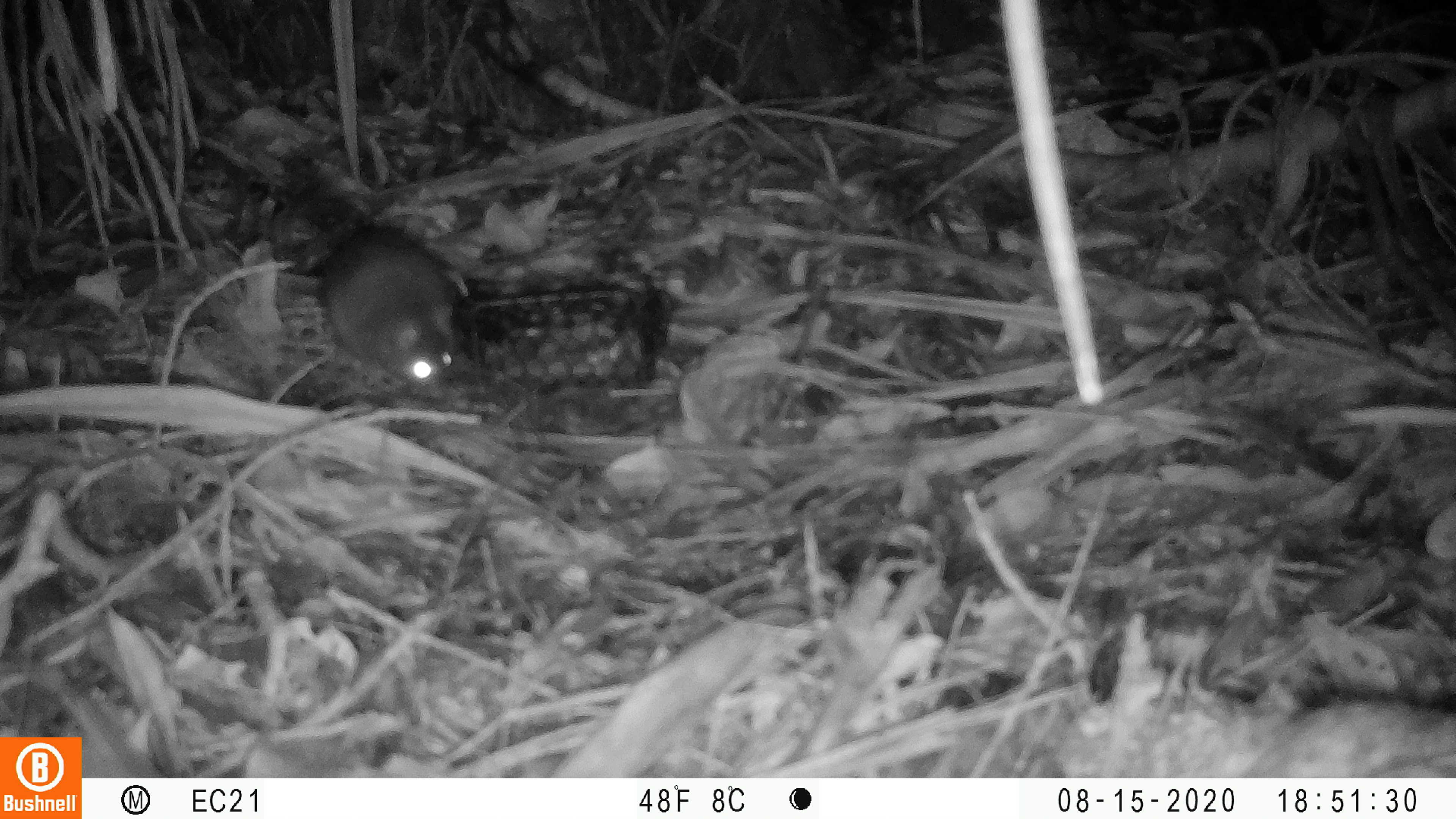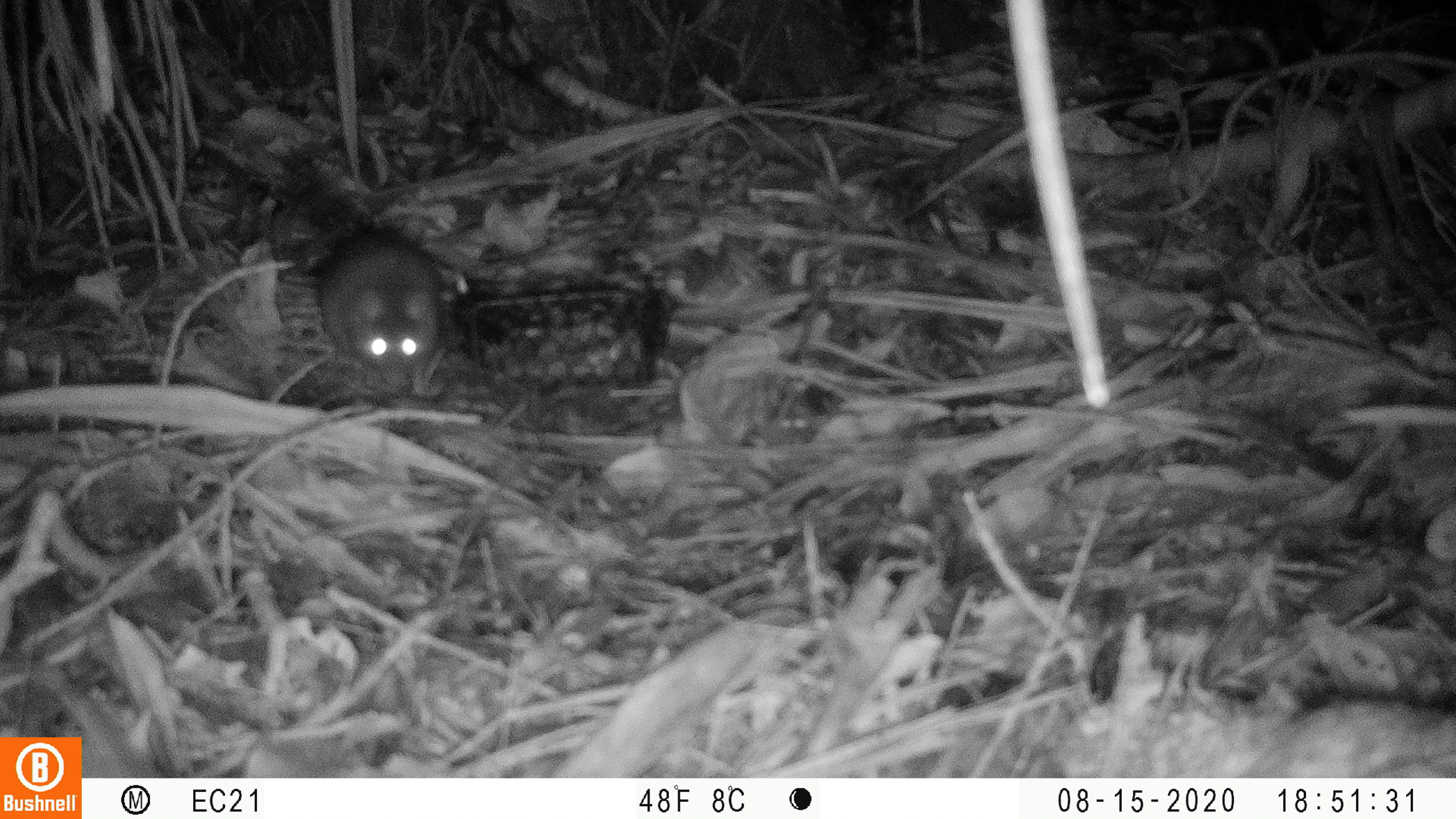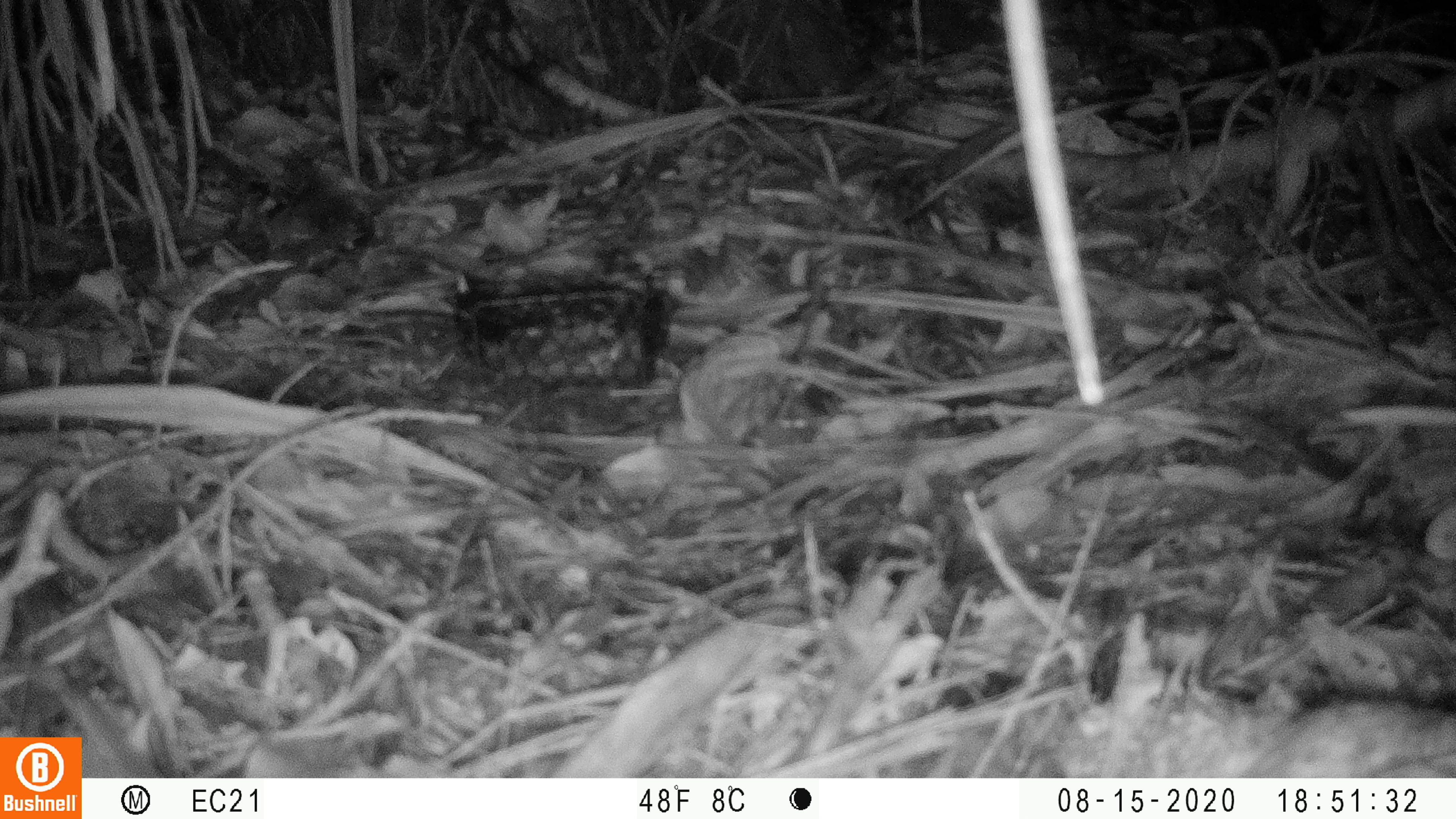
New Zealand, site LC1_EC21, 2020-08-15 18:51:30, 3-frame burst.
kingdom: Animalia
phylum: Chordata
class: Mammalia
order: Rodentia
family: Muridae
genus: Rattus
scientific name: Rattus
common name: rat